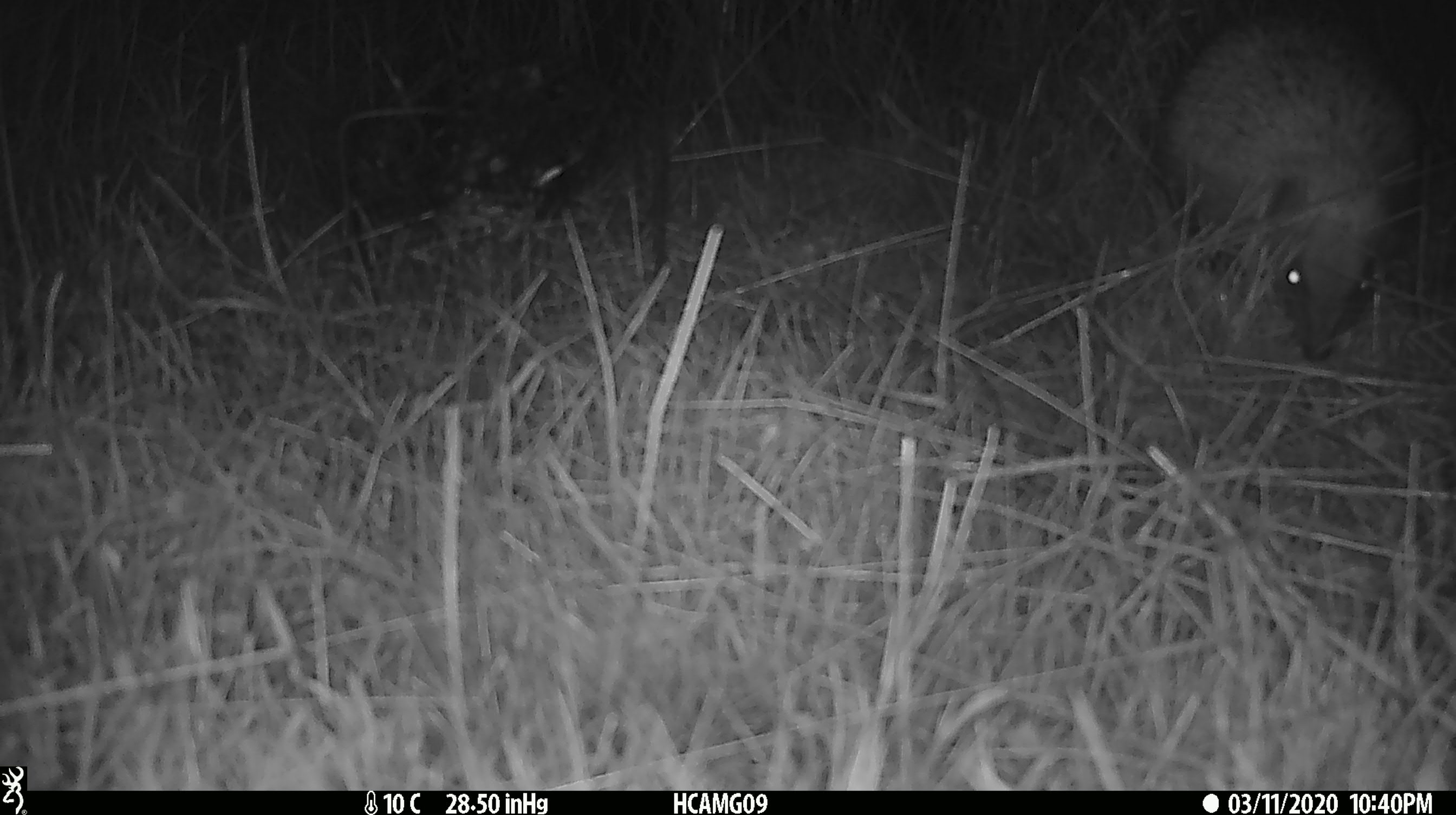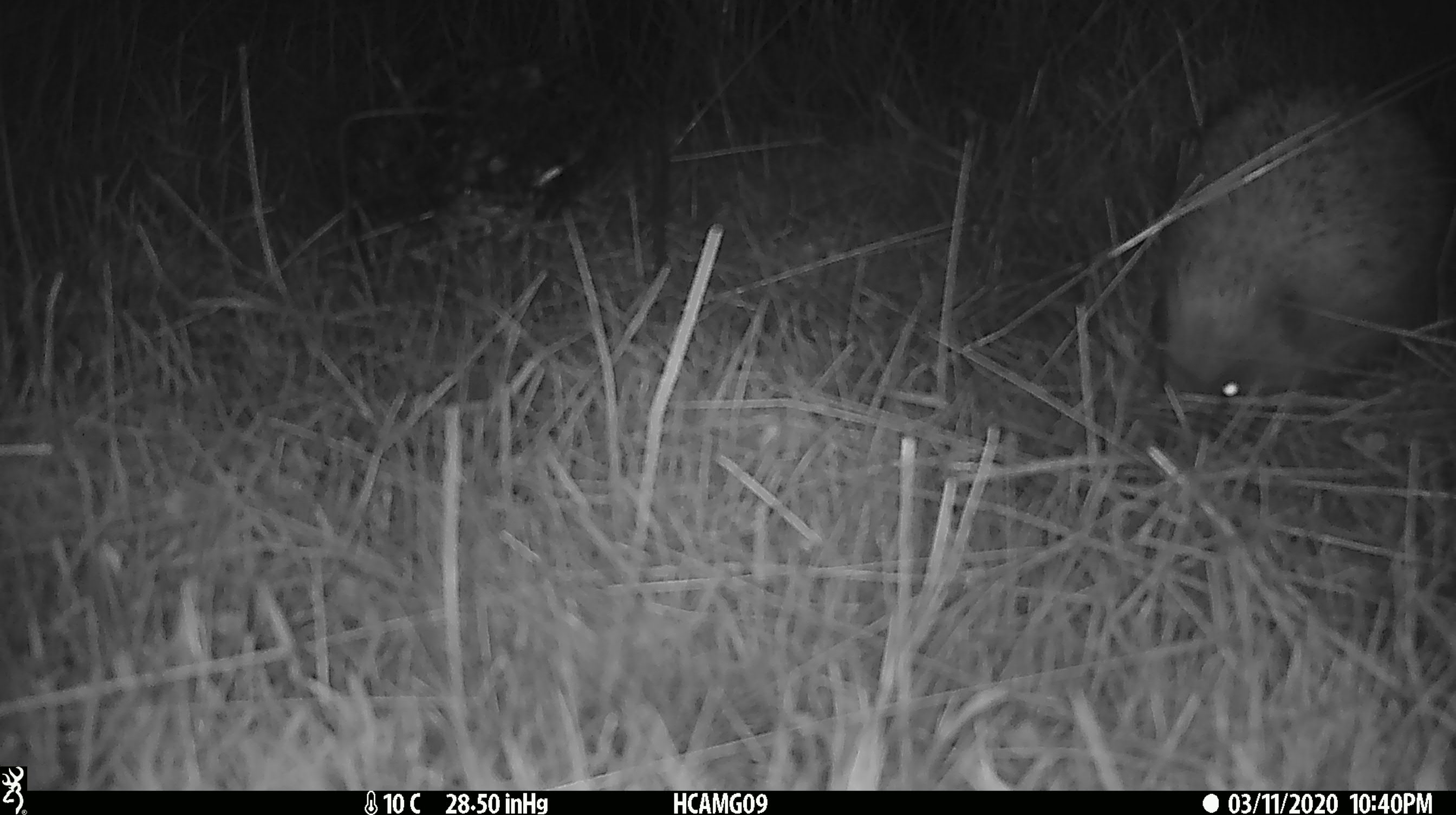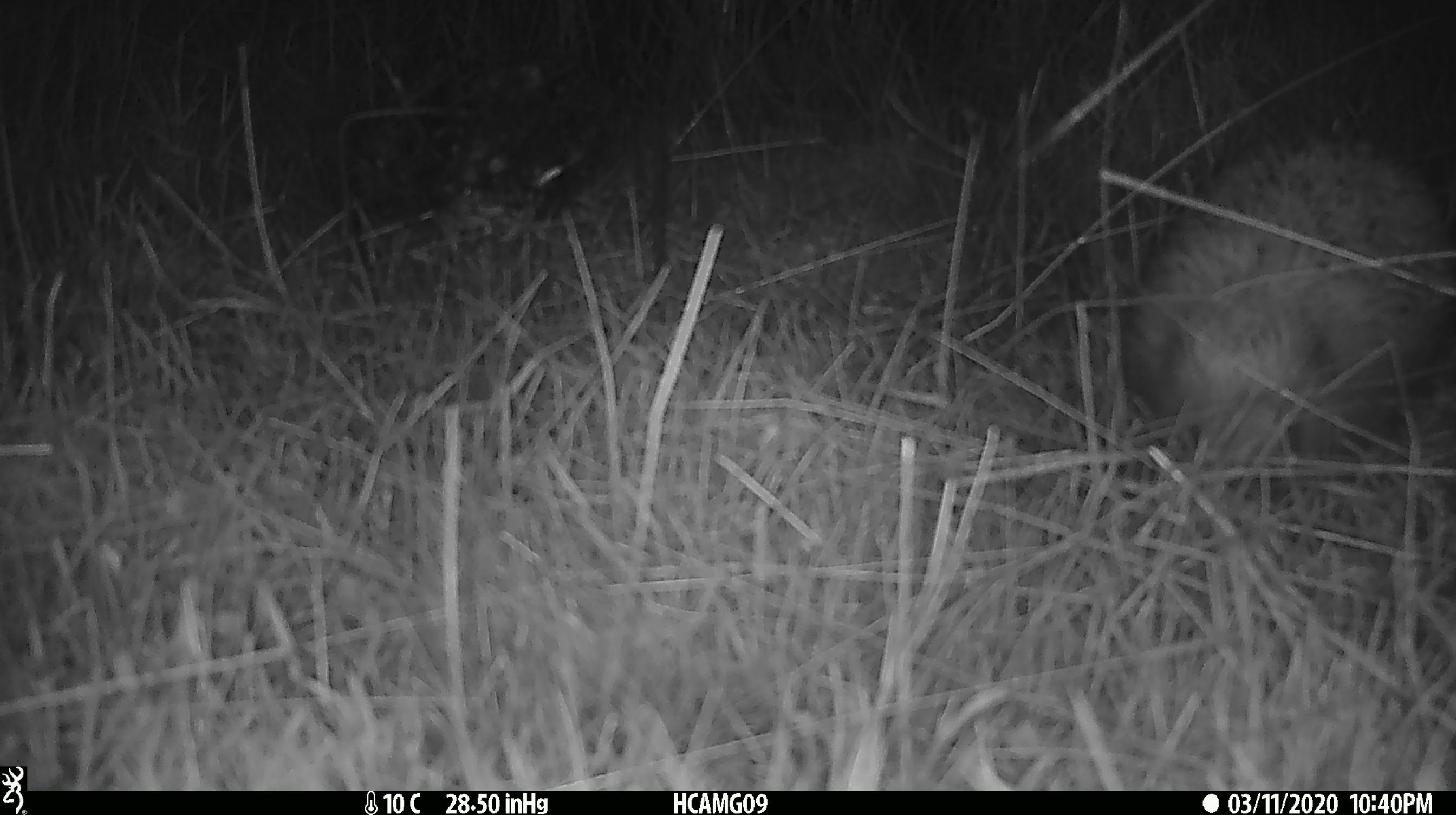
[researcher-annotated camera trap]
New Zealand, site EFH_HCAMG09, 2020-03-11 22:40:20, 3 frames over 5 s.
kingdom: Animalia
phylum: Chordata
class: Mammalia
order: Eulipotyphla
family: Erinaceidae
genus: Erinaceus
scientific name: Erinaceus europaeus europaeus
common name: european hedgehog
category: hedgehog